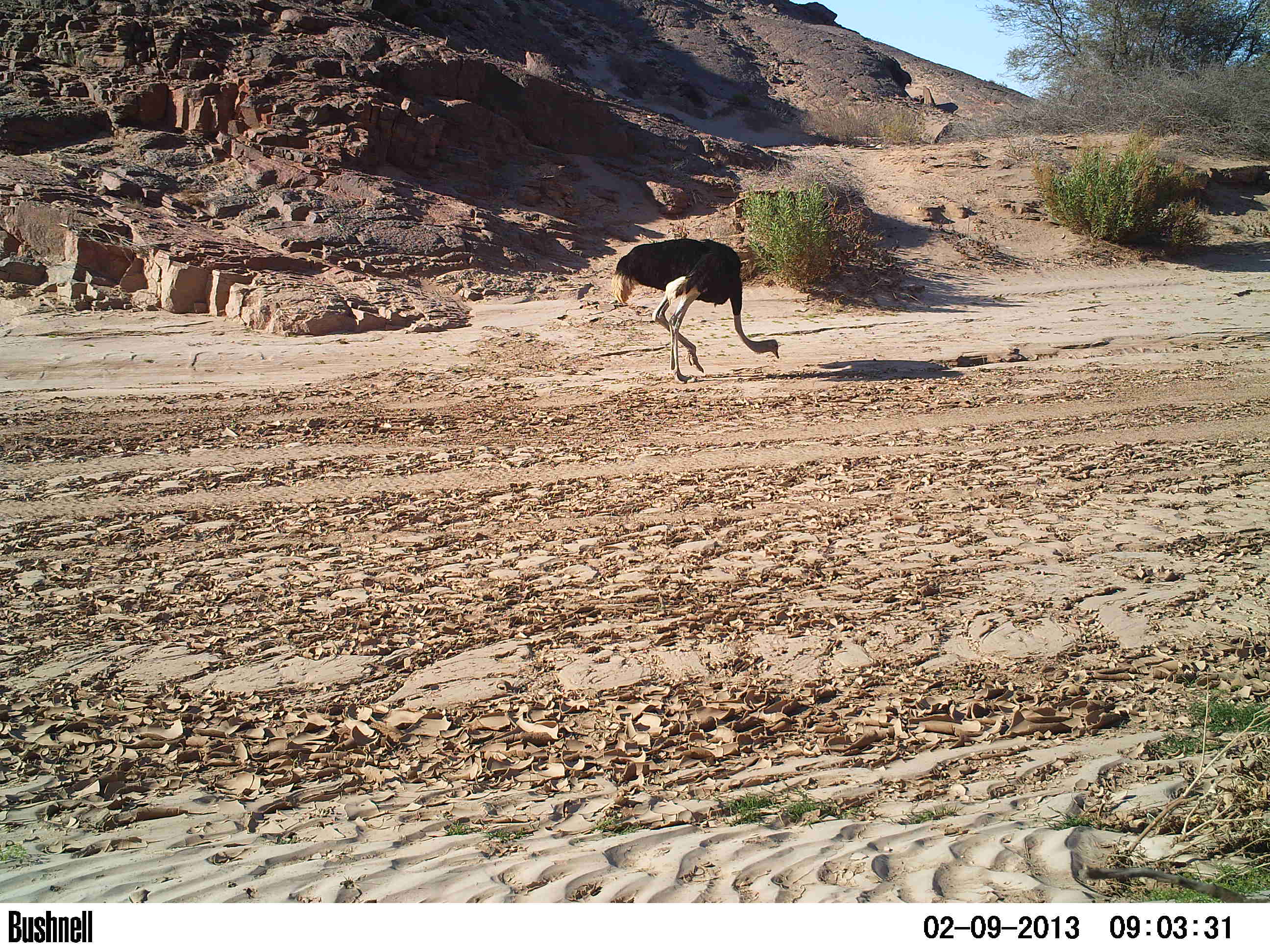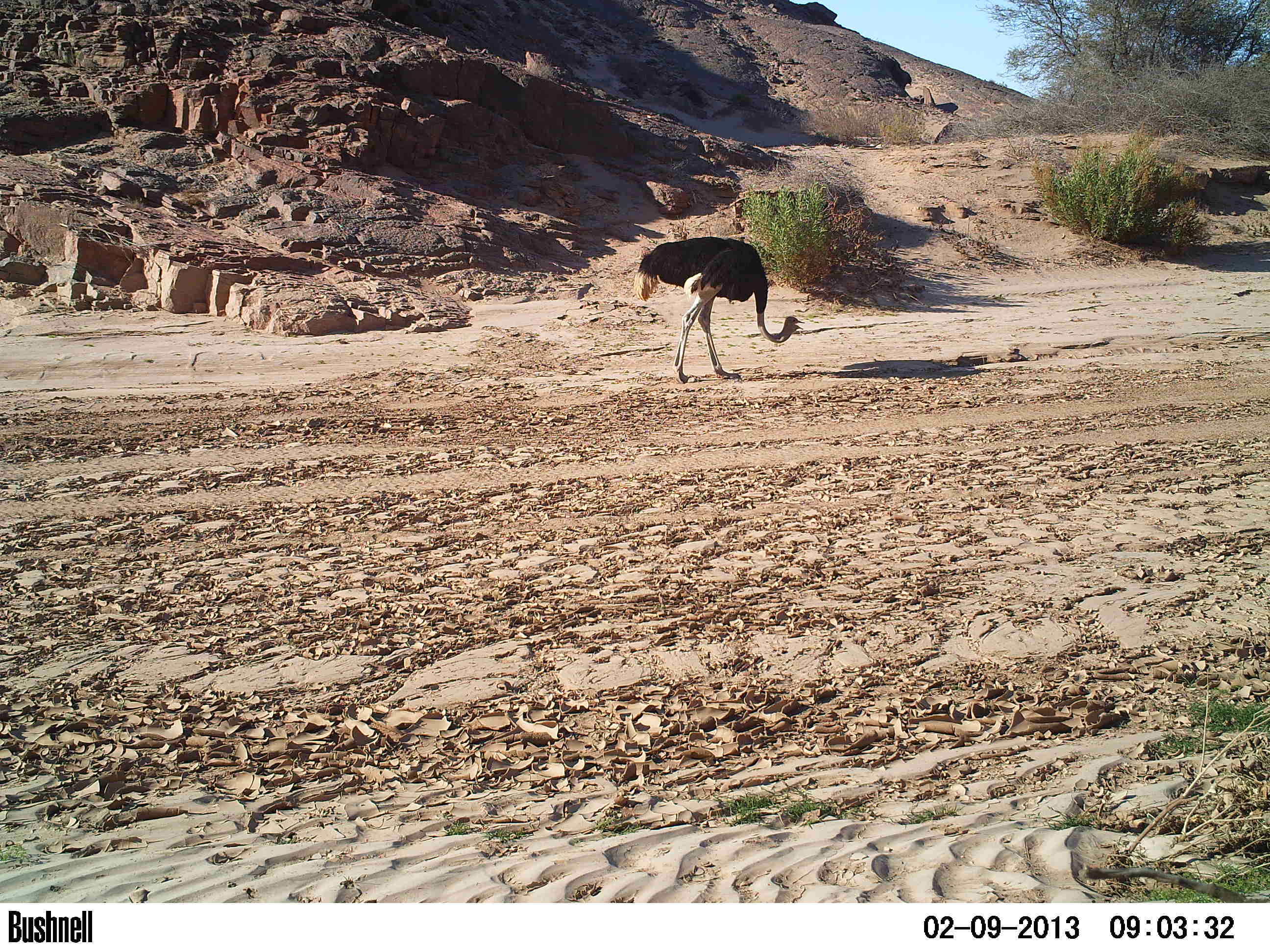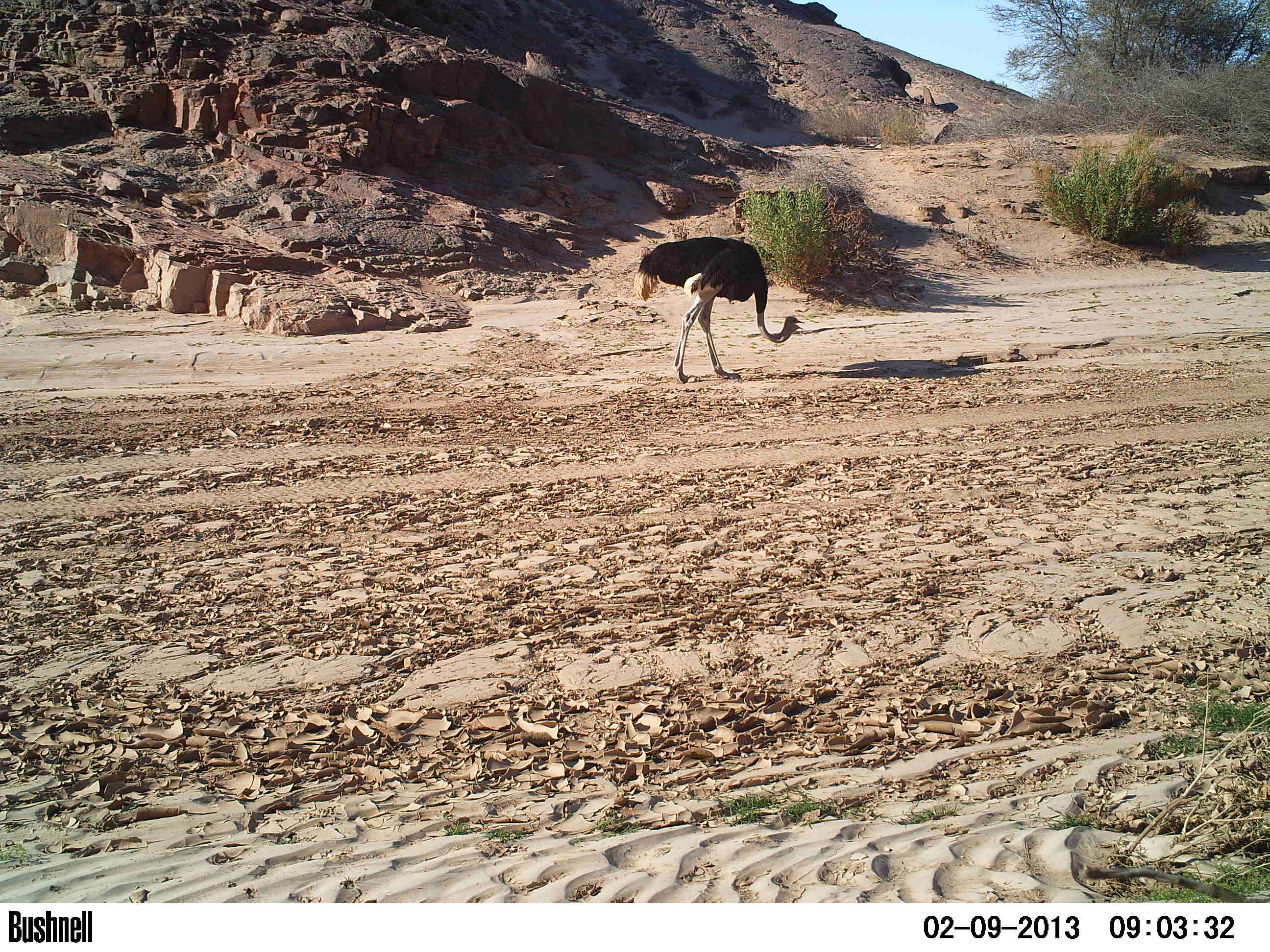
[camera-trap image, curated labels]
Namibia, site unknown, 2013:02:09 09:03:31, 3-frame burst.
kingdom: Animalia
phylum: Chordata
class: Aves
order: Struthioniformes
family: Struthionidae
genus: Struthio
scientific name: Struthio camelus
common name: common ostrich